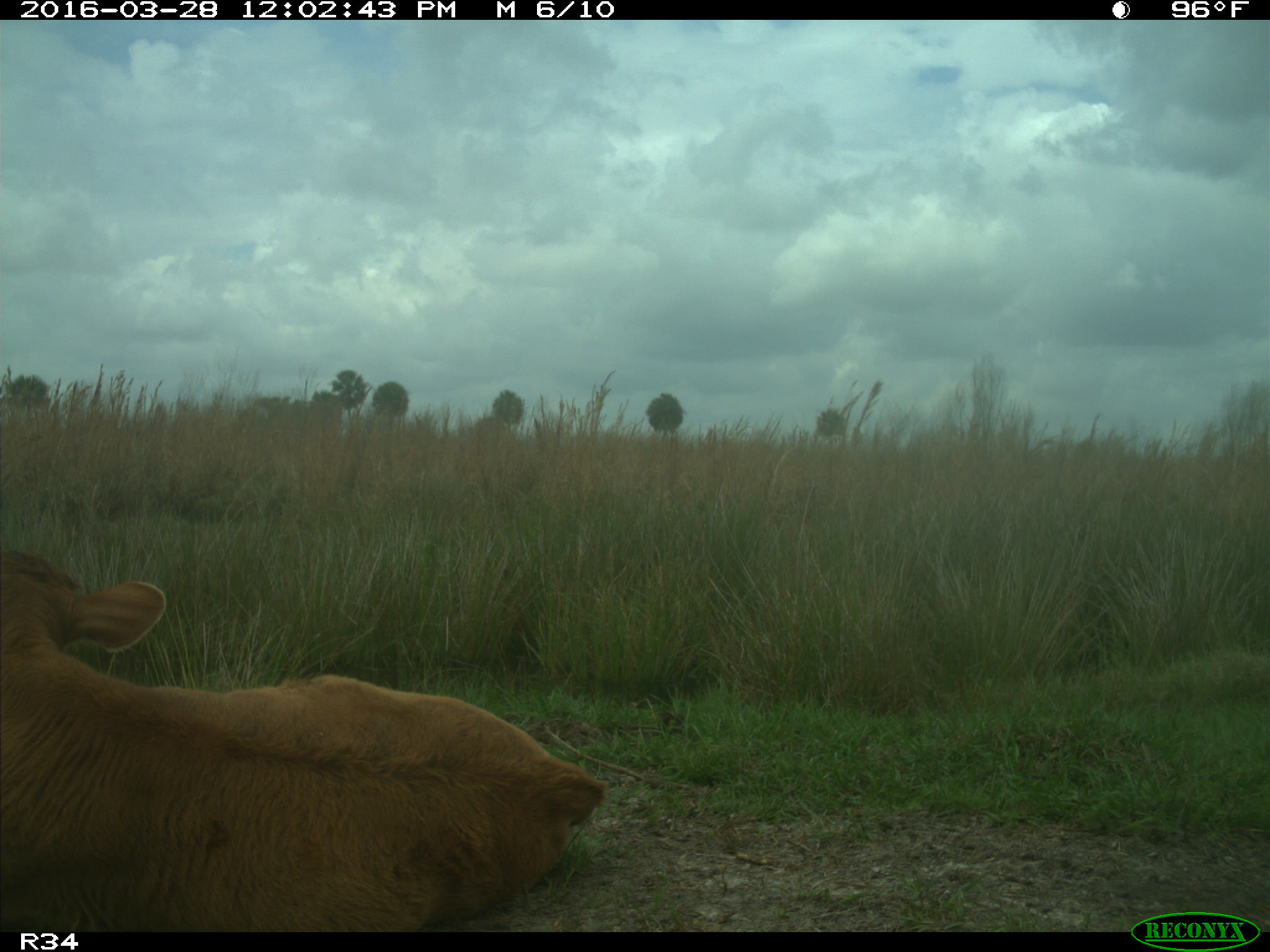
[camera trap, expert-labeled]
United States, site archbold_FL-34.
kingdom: Animalia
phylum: Chordata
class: Mammalia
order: Artiodactyla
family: Bovidae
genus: Bos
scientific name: Bos taurus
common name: domestic cow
Bos taurus (domestic cow).